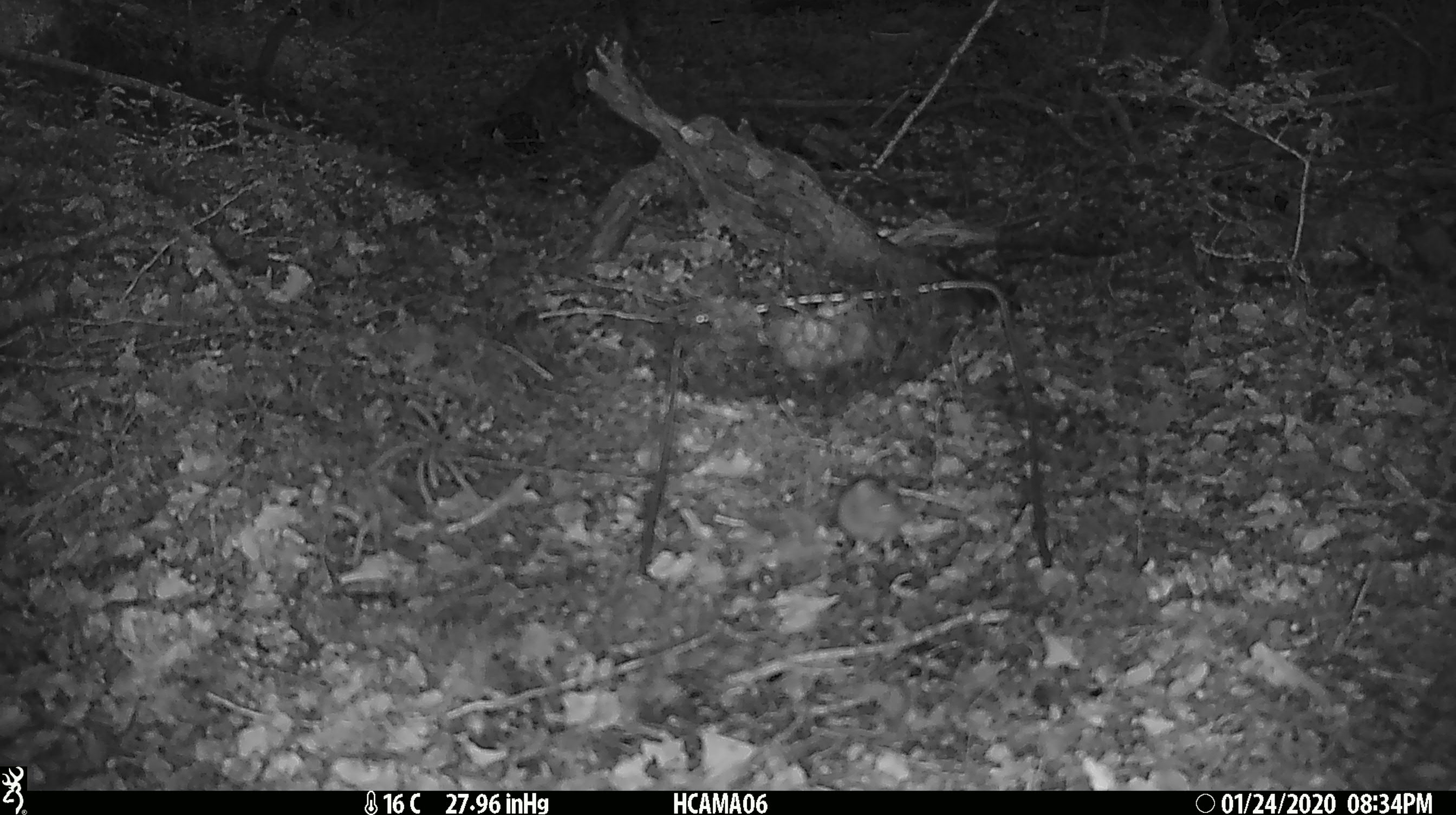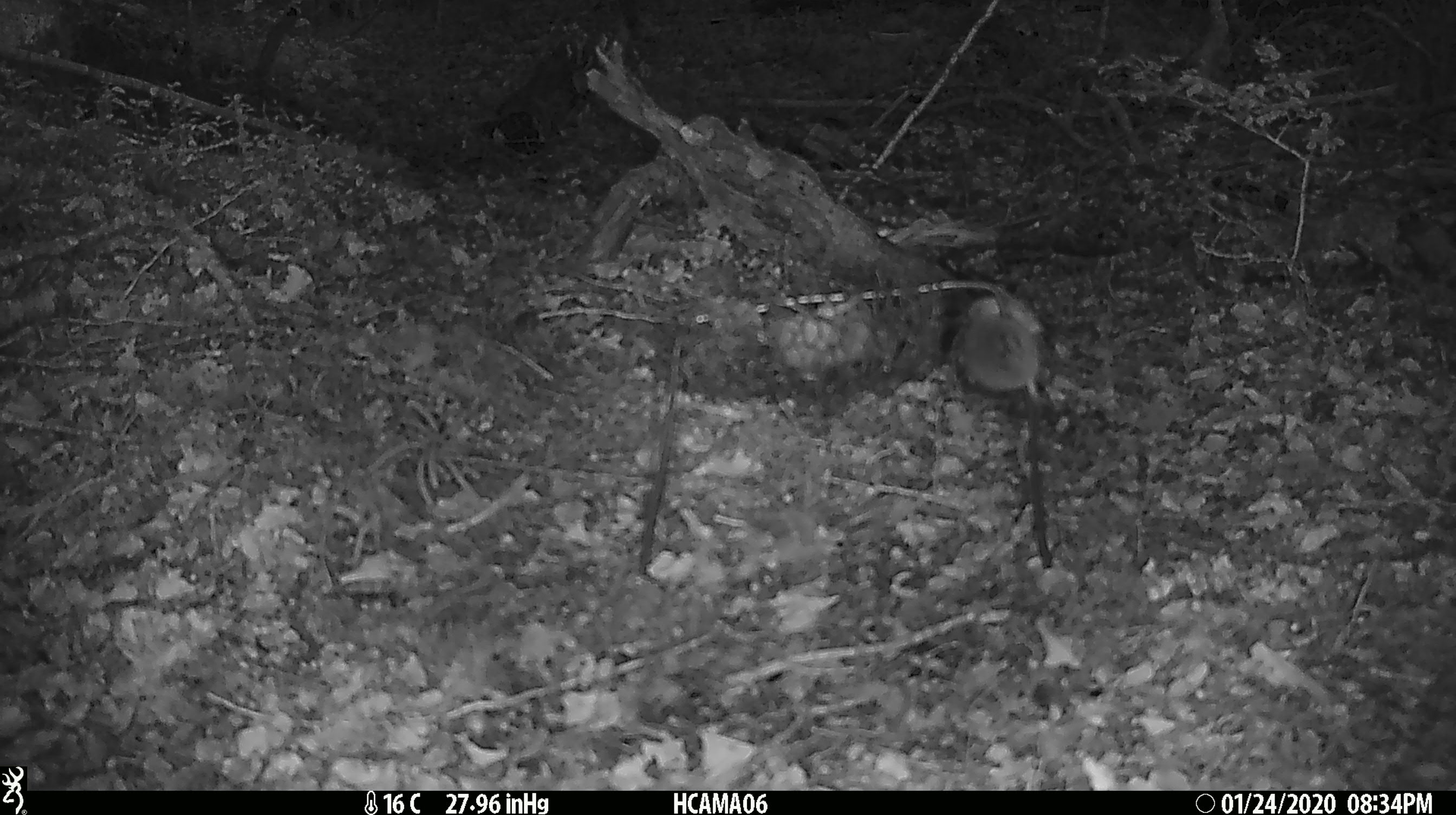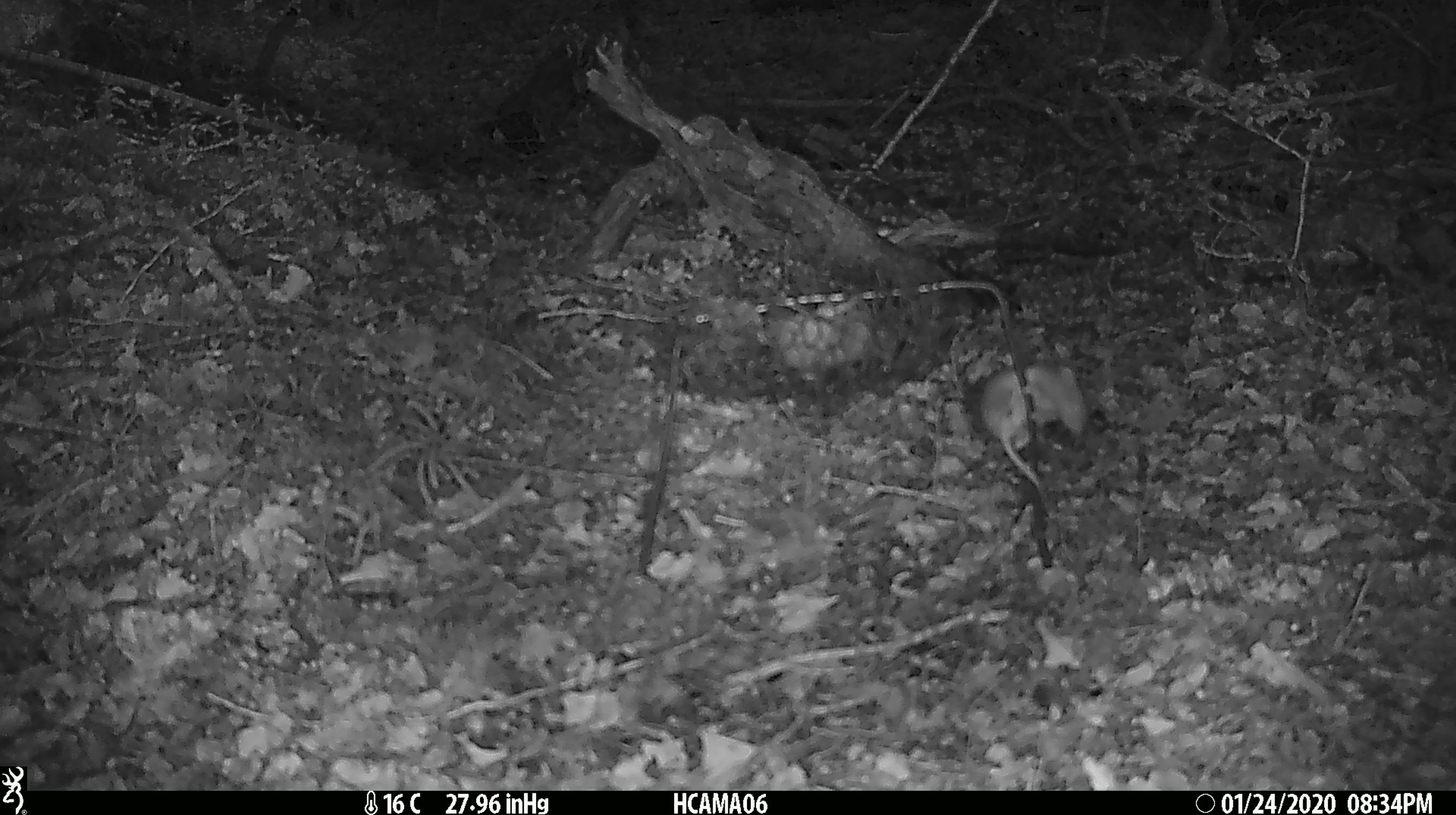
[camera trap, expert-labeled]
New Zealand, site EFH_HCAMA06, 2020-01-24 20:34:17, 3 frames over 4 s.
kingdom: Animalia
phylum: Chordata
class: Mammalia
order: Rodentia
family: Muridae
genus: Mus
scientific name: Mus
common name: mouse